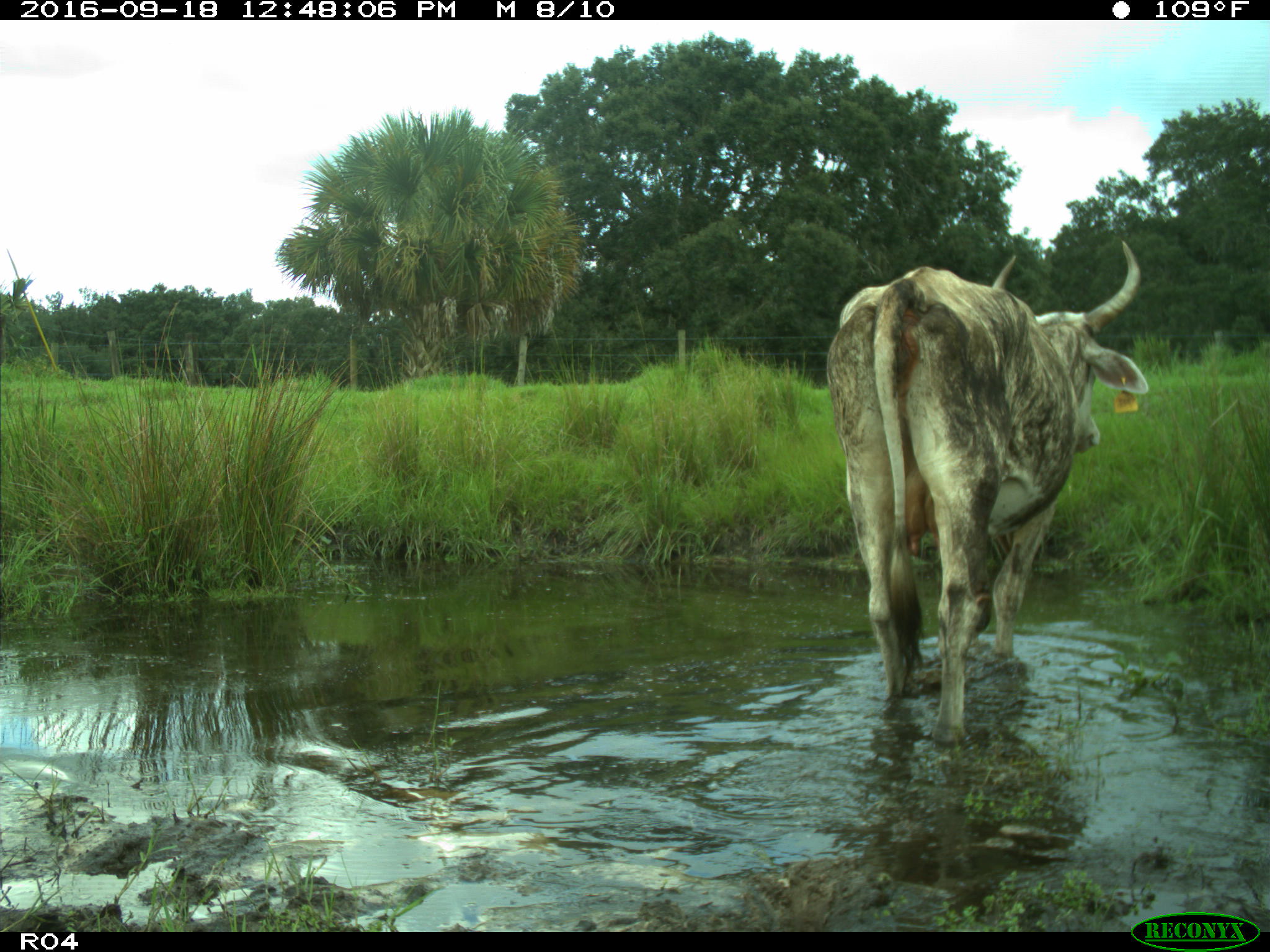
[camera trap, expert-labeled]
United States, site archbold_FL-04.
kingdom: Animalia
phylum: Chordata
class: Mammalia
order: Artiodactyla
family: Bovidae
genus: Bos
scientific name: Bos taurus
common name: domestic cow